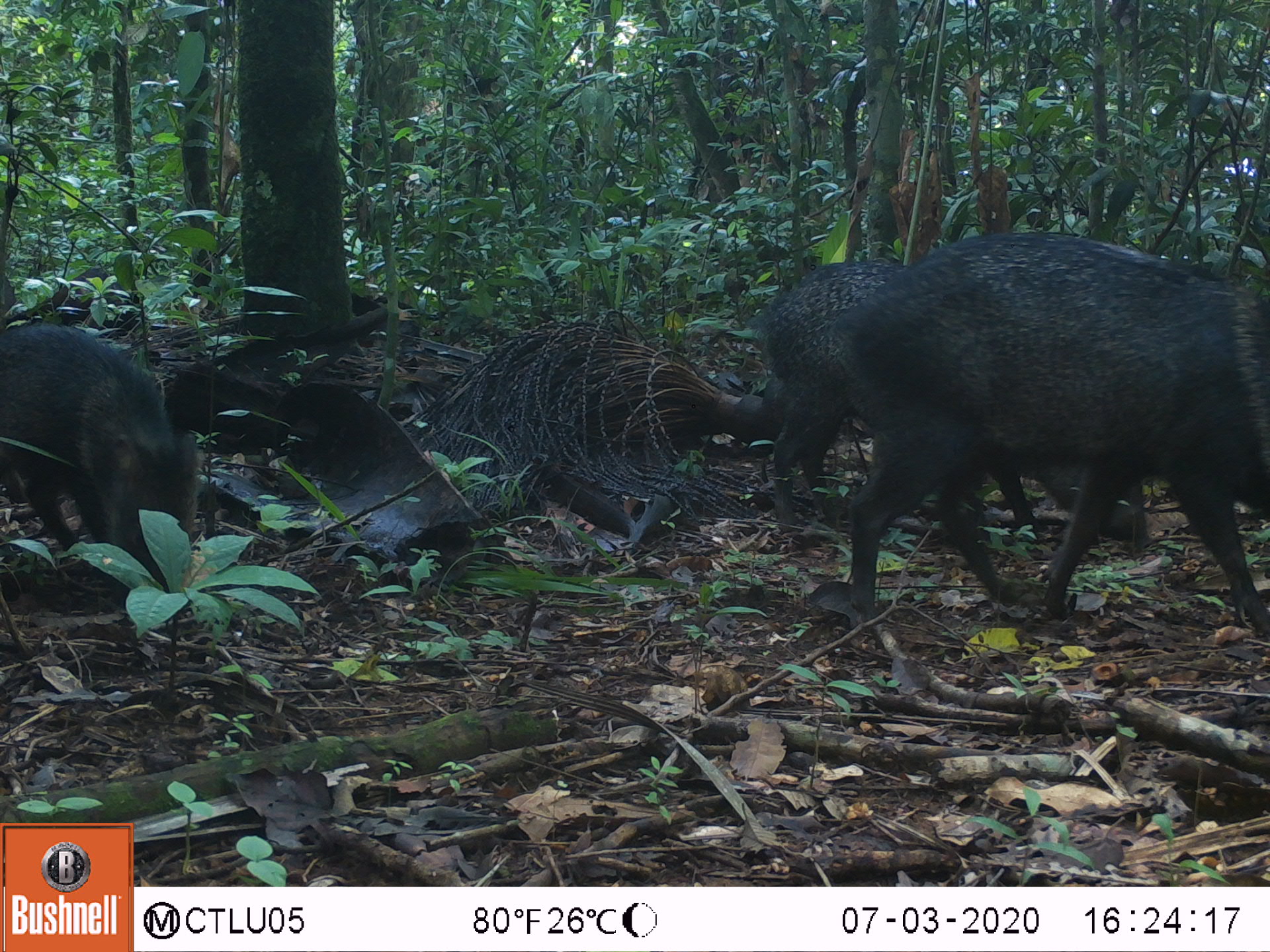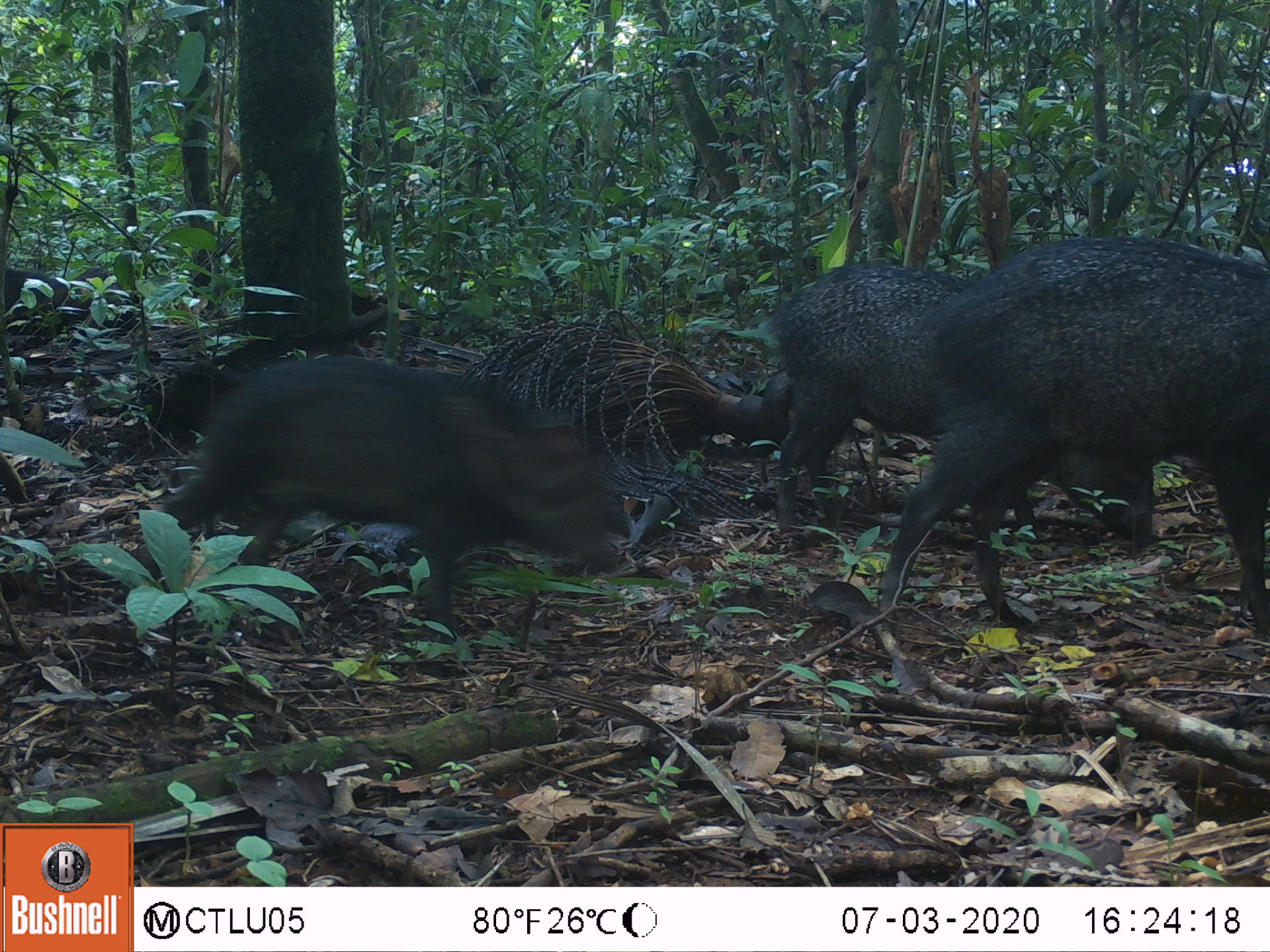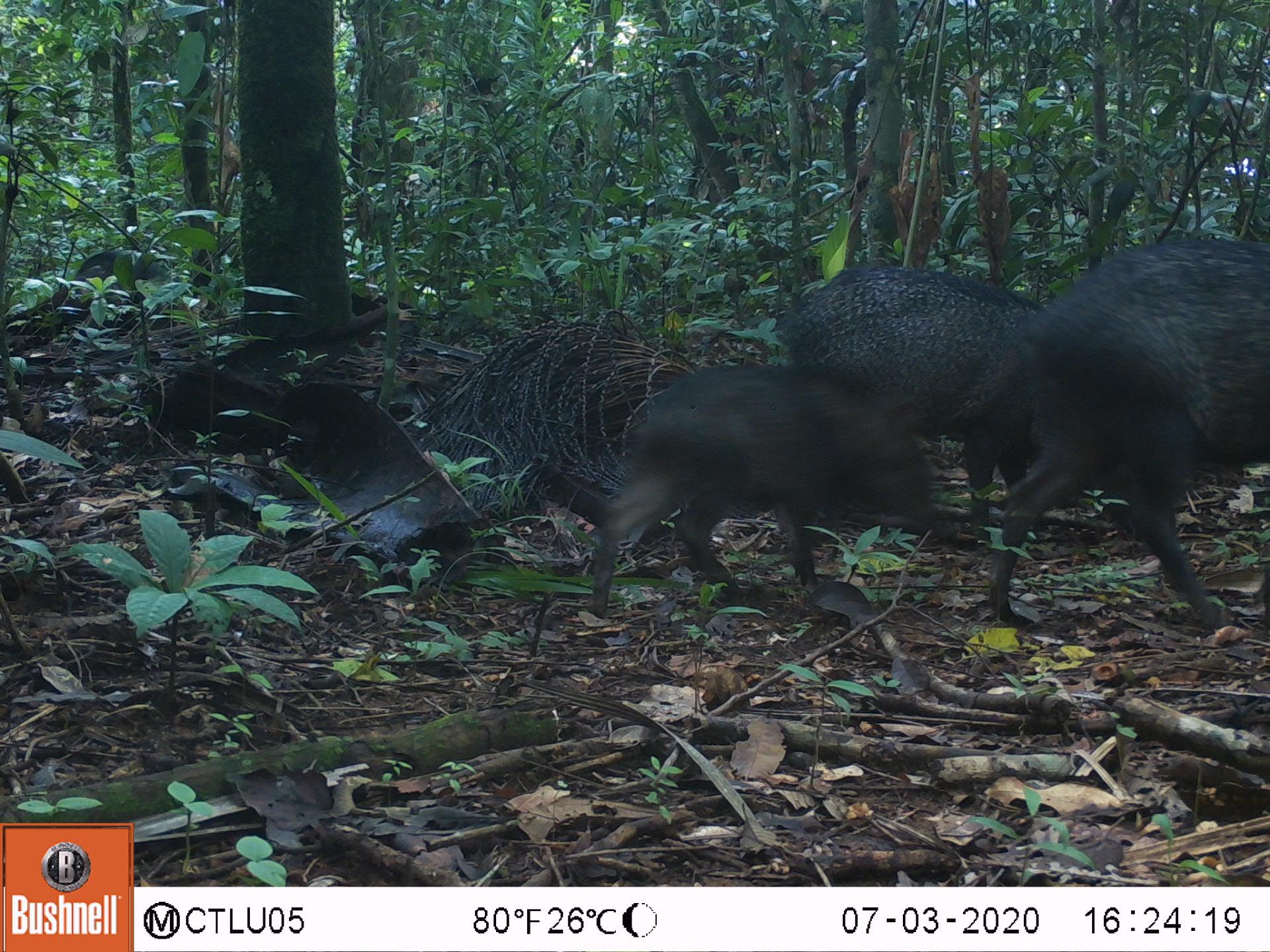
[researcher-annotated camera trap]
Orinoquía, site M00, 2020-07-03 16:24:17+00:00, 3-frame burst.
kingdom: Animalia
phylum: Chordata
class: Mammalia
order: Artiodactyla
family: Tayassuidae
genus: Pecari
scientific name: Pecari tajacu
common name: collared peccary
Collared peccary (Pecari tajacu).